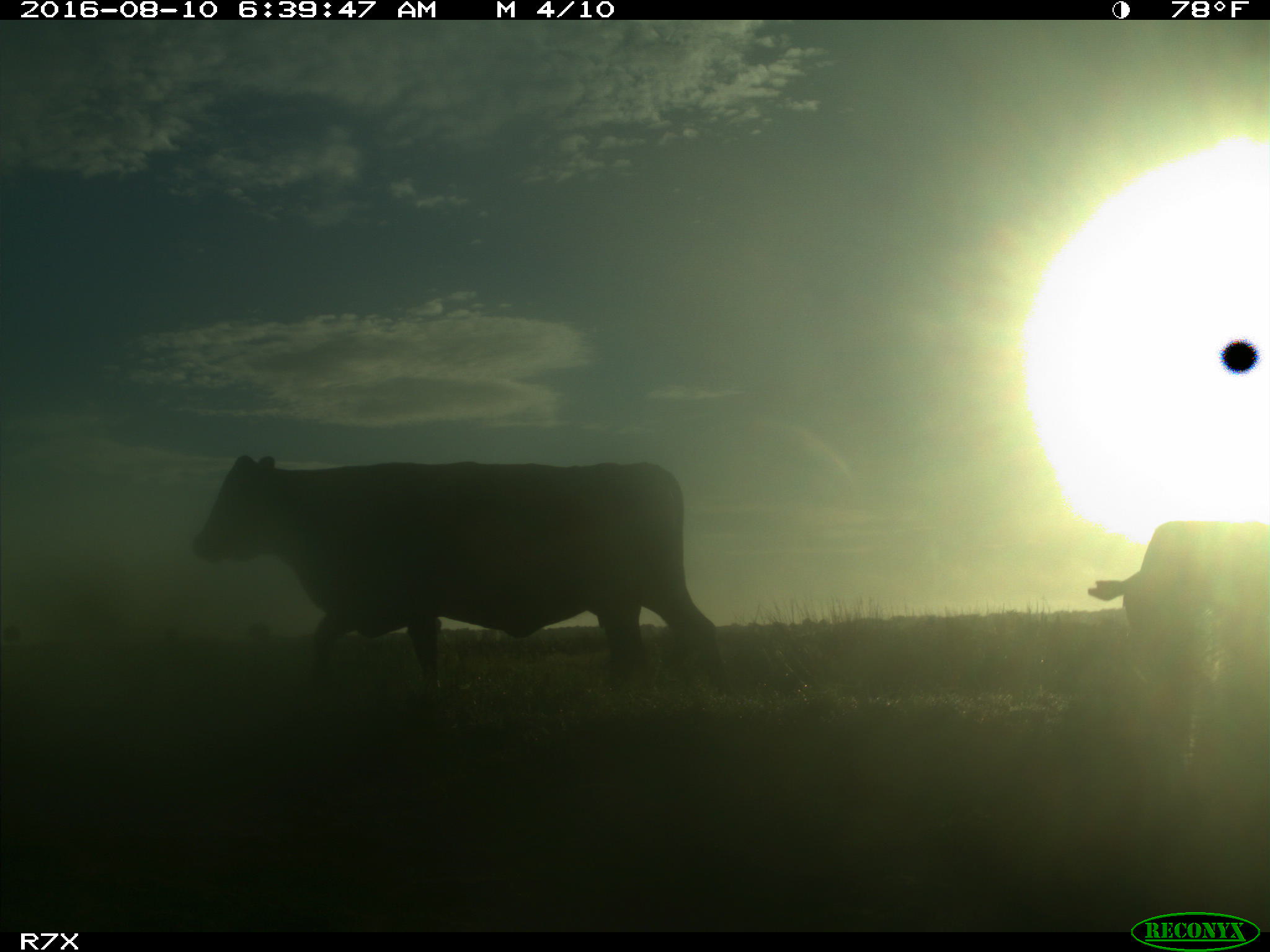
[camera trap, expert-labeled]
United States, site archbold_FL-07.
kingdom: Animalia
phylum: Chordata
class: Mammalia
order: Artiodactyla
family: Bovidae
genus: Bos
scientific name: Bos taurus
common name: domestic cow